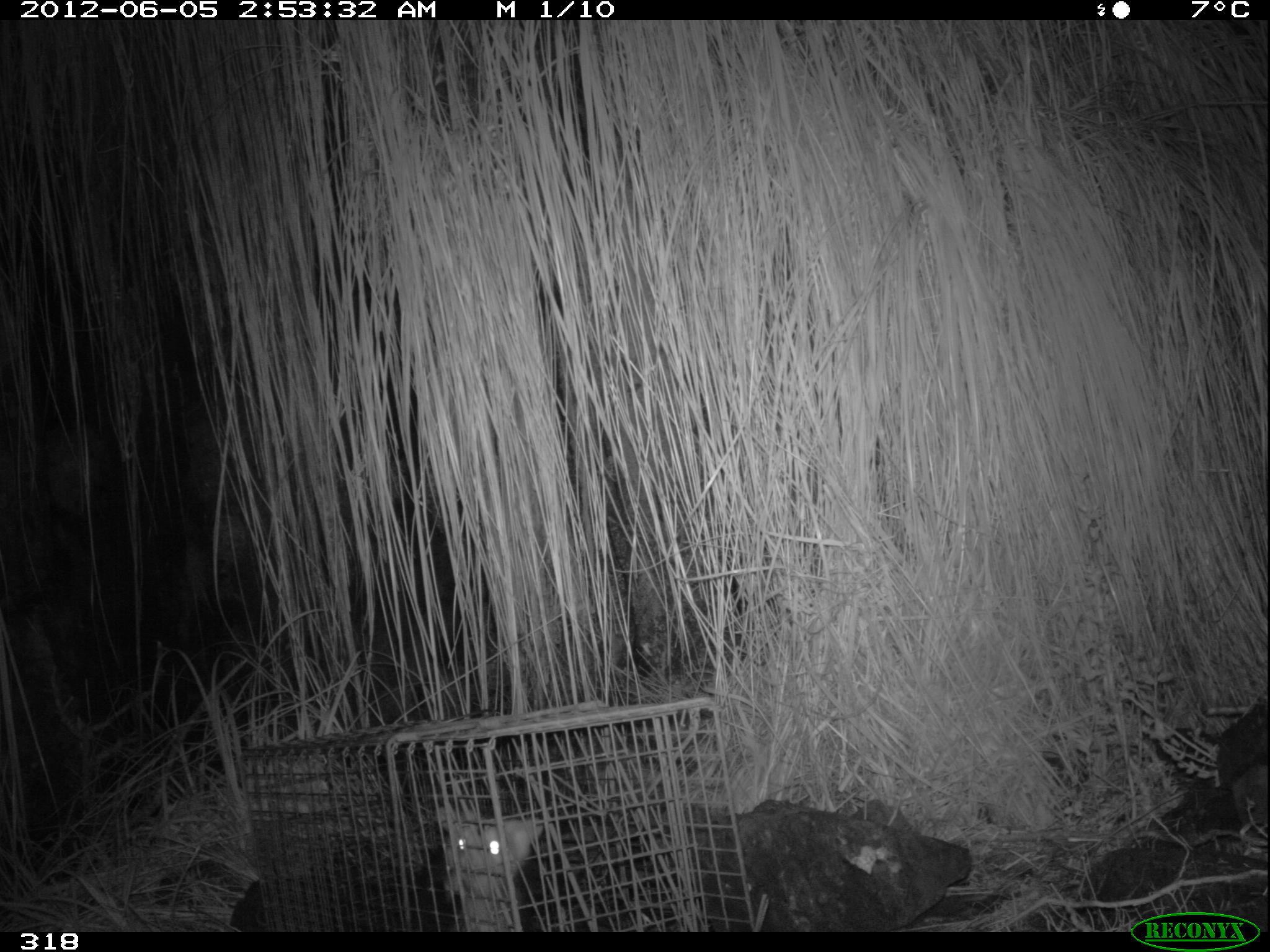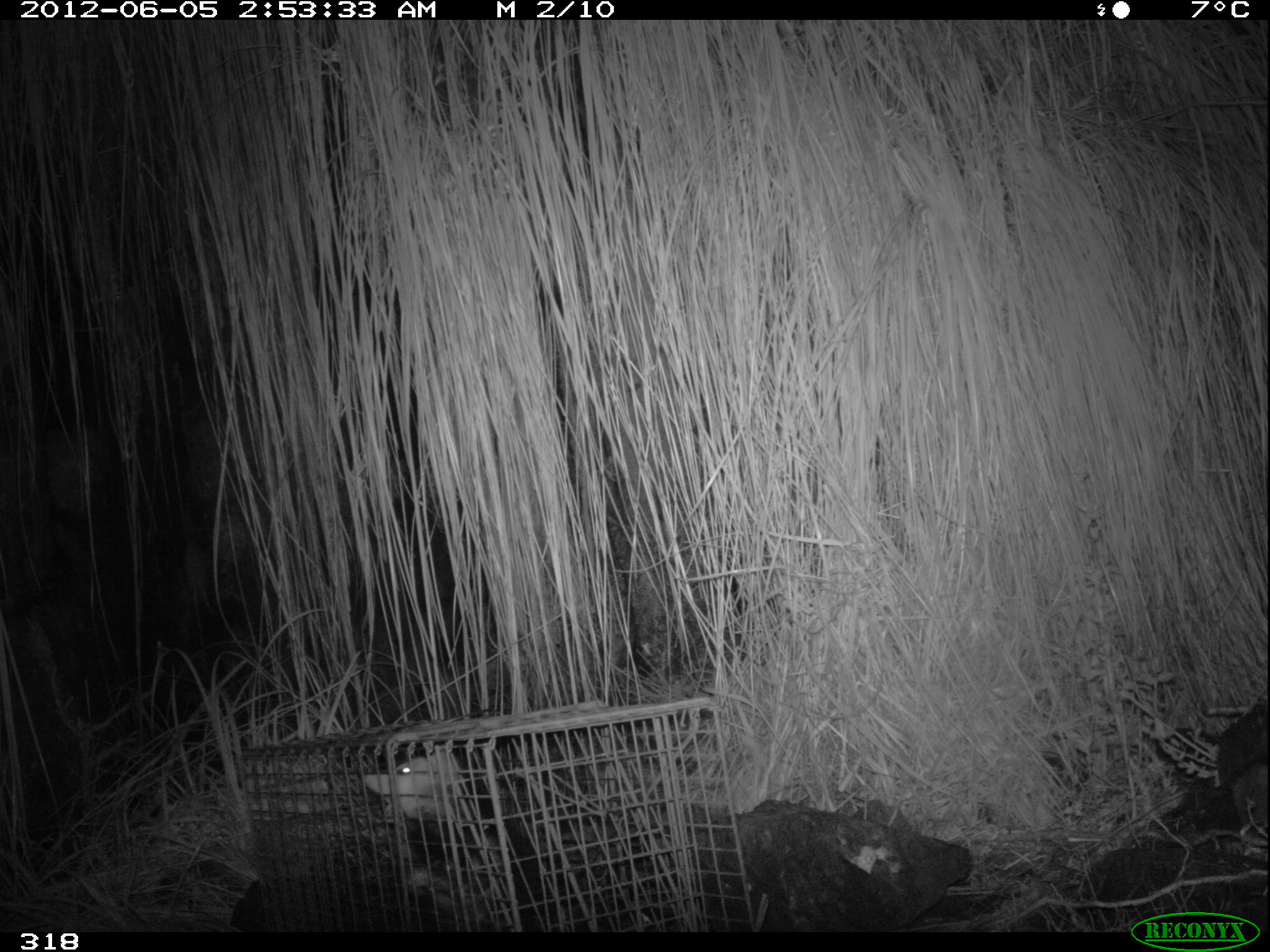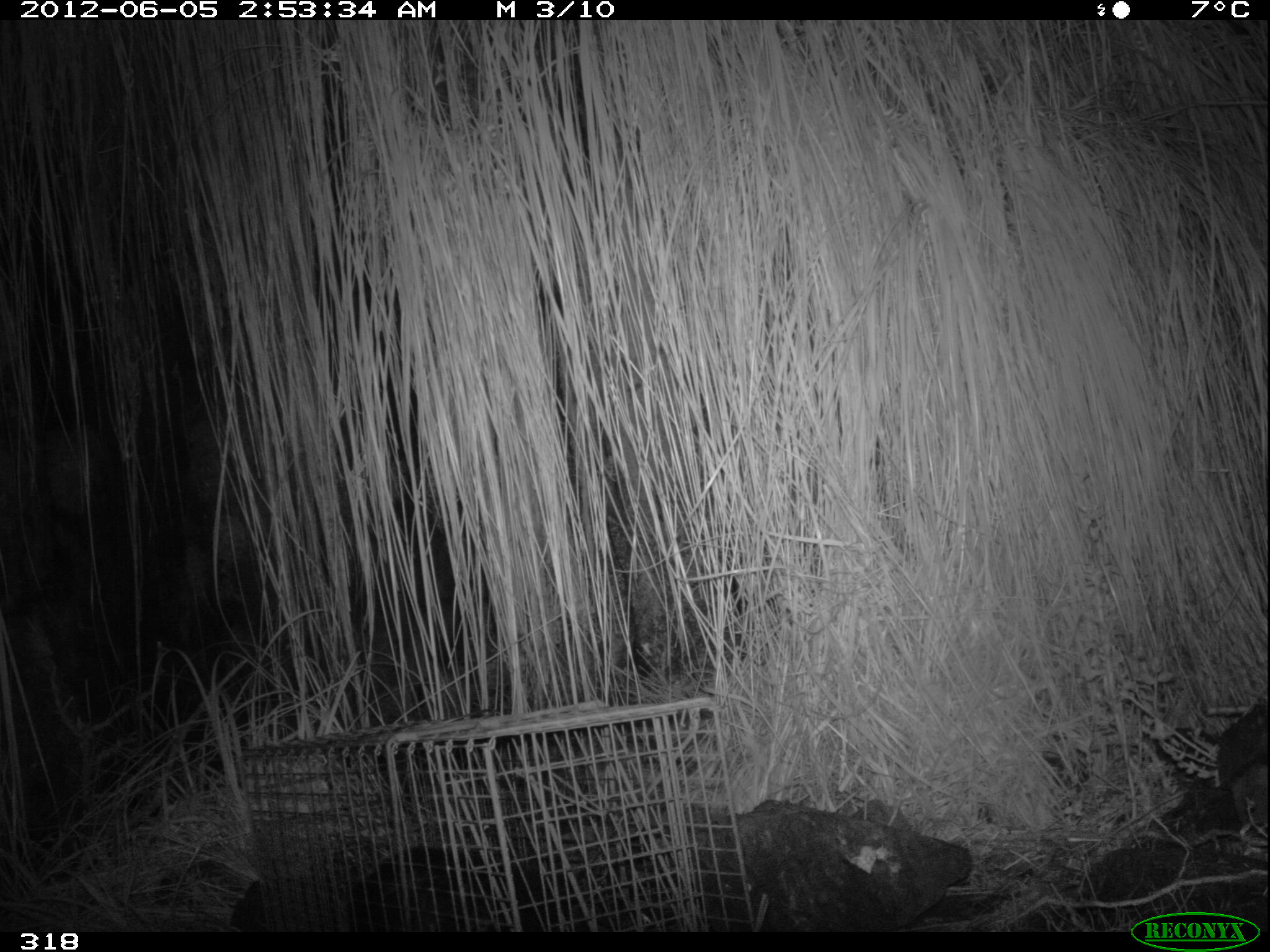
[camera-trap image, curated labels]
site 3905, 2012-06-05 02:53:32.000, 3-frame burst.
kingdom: Animalia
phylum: Chordata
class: Mammalia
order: Didelphimorphia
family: Didelphidae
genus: Didelphis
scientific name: Didelphis pernigra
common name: andean white-eared opossum